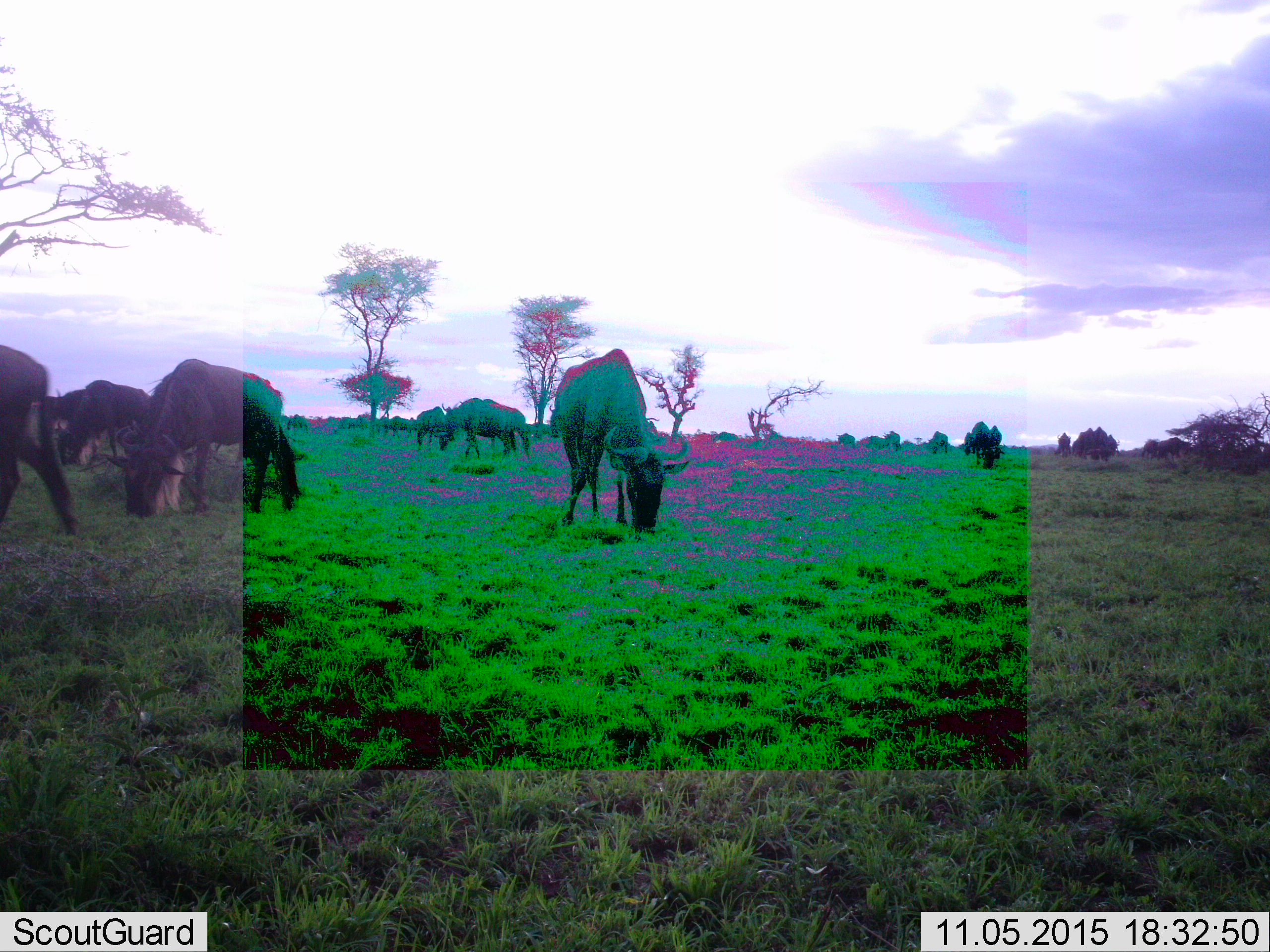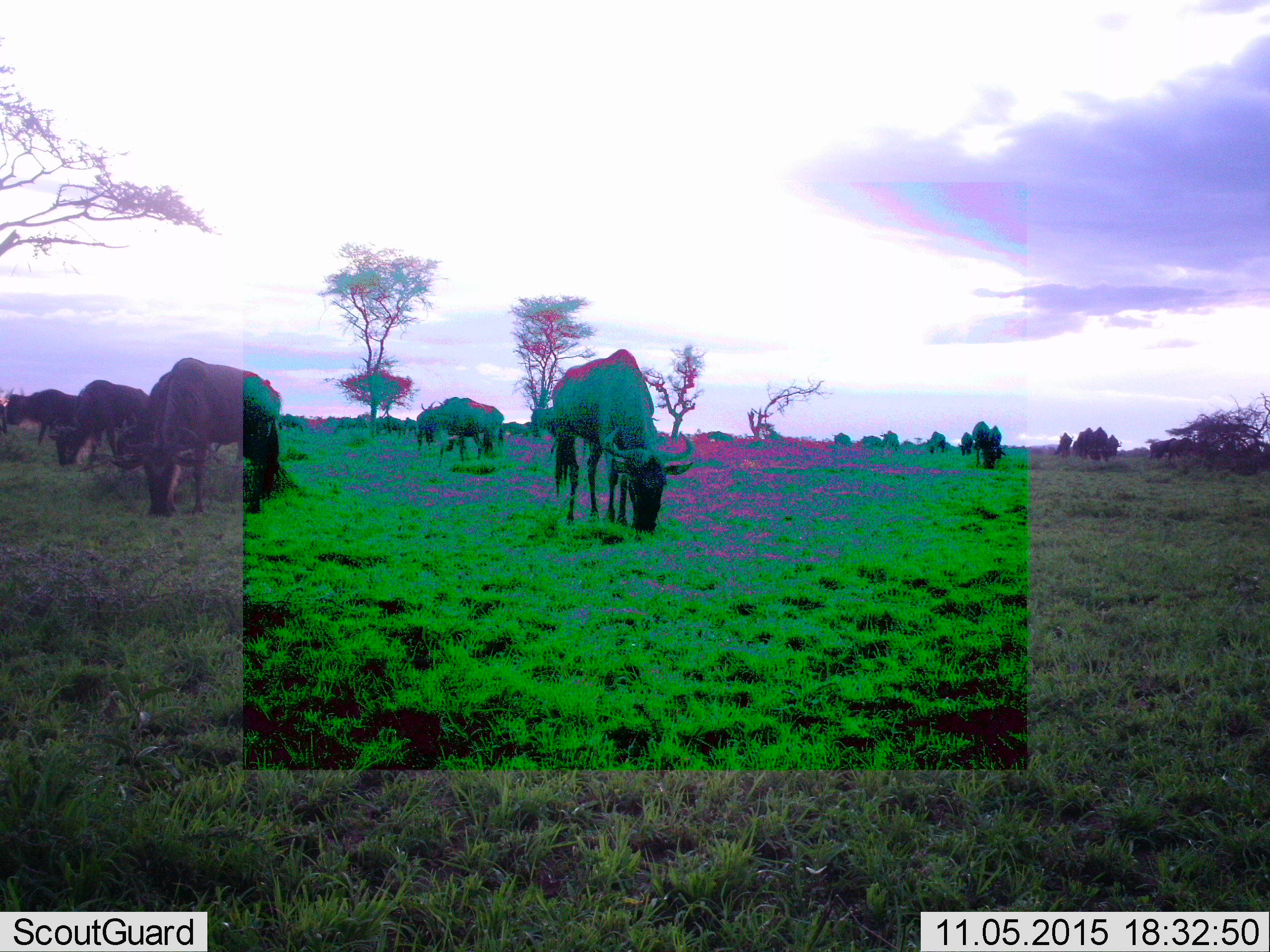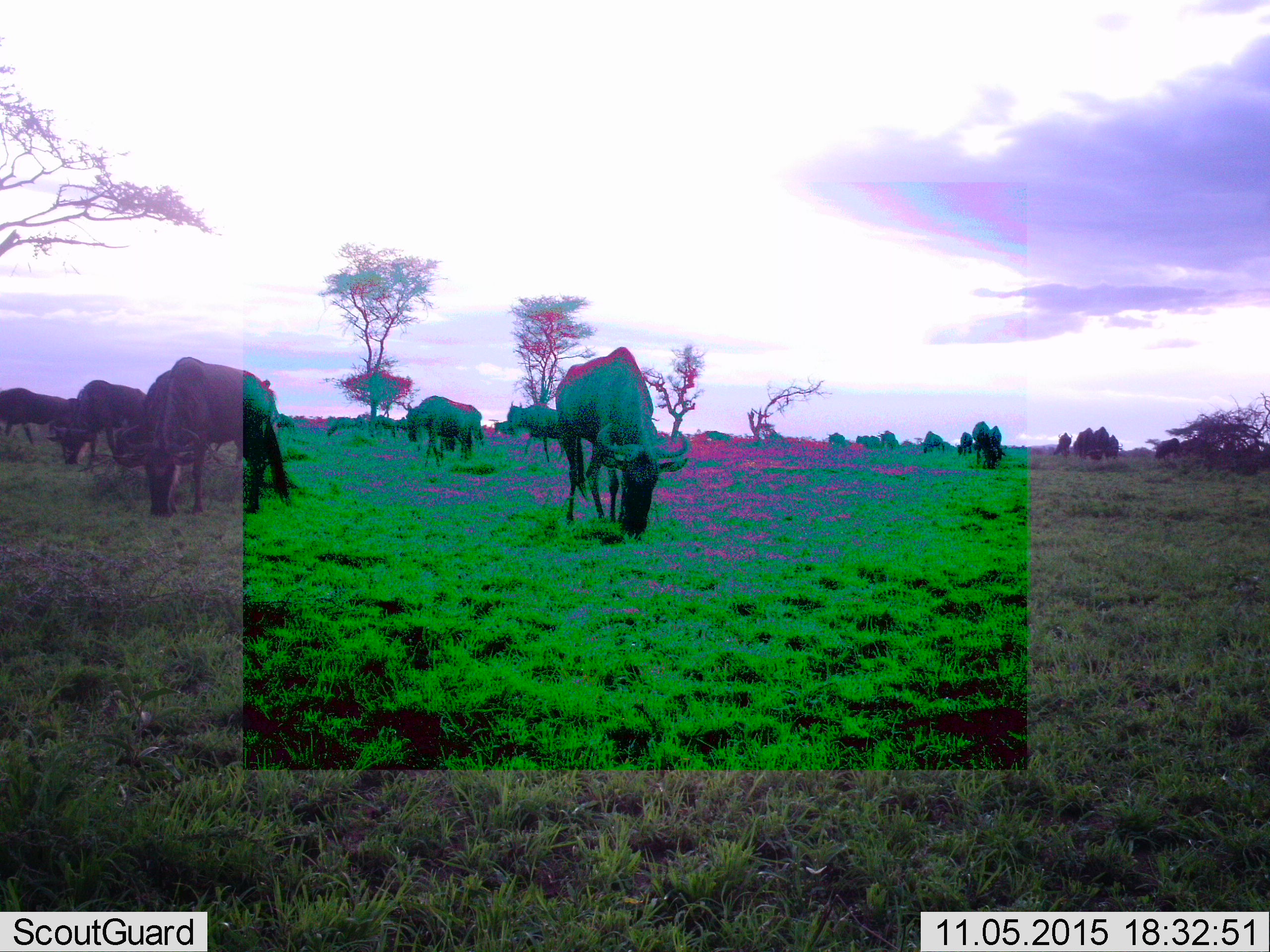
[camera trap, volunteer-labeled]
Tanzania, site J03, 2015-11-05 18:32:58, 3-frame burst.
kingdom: Animalia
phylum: Chordata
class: Mammalia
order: Artiodactyla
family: Bovidae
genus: Connochaetes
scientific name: Connochaetes taurinus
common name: blue wildebeest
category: wildebeest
Wildebeest (blue wildebeest) (Connochaetes taurinus), count 11-50. Behavior (volunteer vote fractions): standing 60%, resting 0%, moving 40%, interacting 10%. Young present (vote fraction): 0%. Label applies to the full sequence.